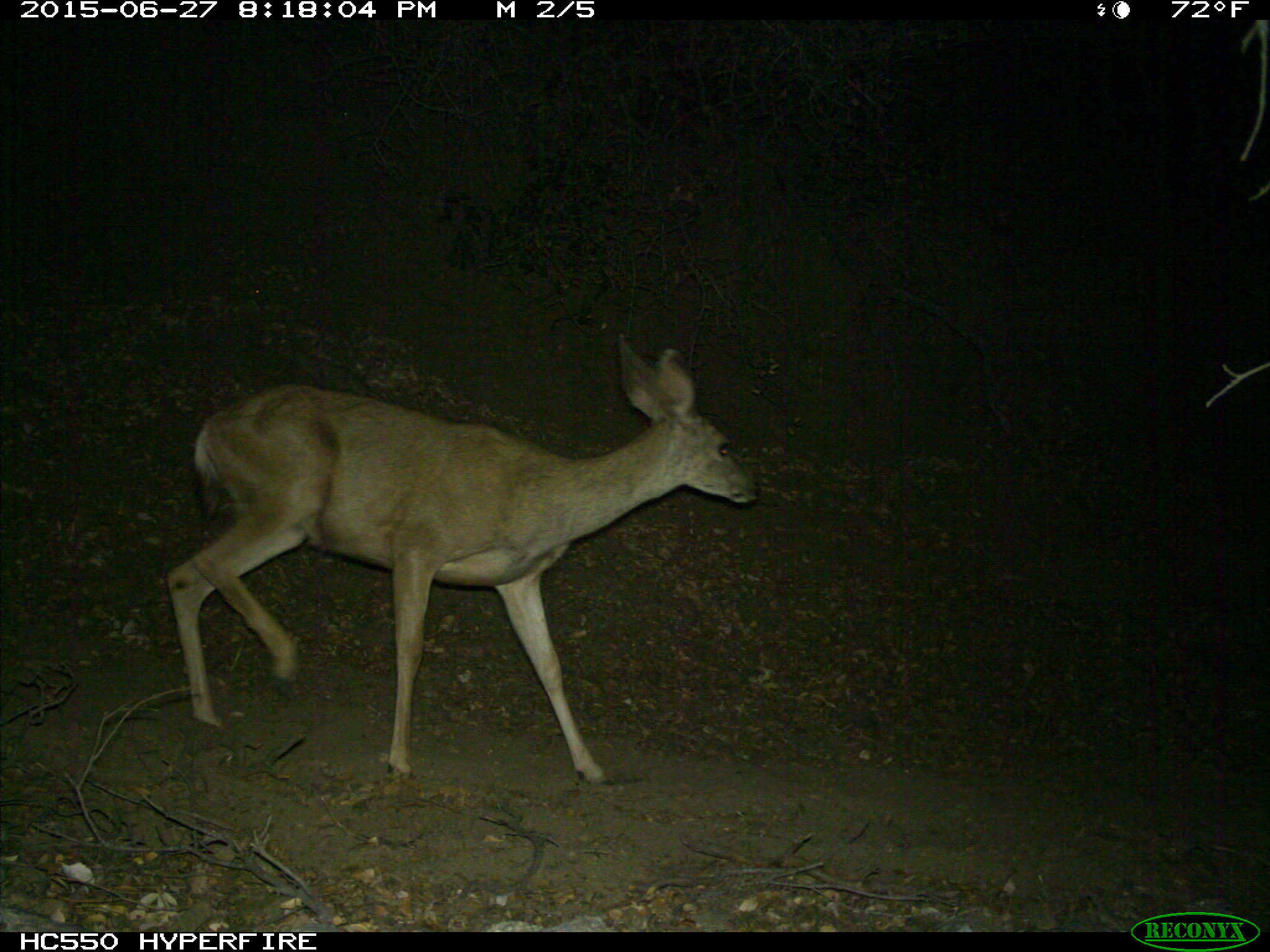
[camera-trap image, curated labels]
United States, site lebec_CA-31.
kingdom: Animalia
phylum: Chordata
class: Mammalia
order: Artiodactyla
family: Cervidae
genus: Odocoileus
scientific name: Odocoileus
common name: deer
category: unidentified deer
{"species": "unidentified deer (deer) (Odocoileus)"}